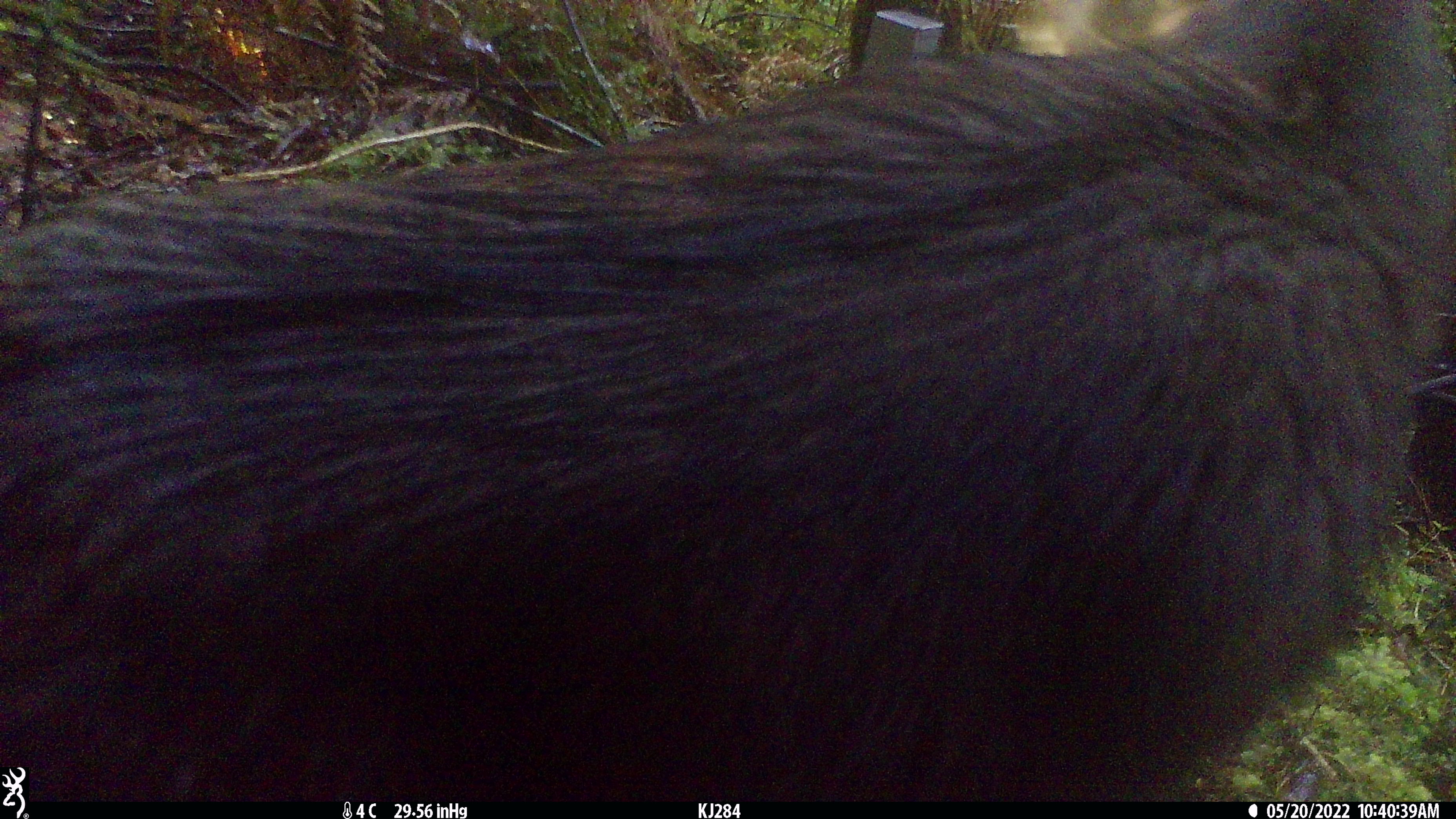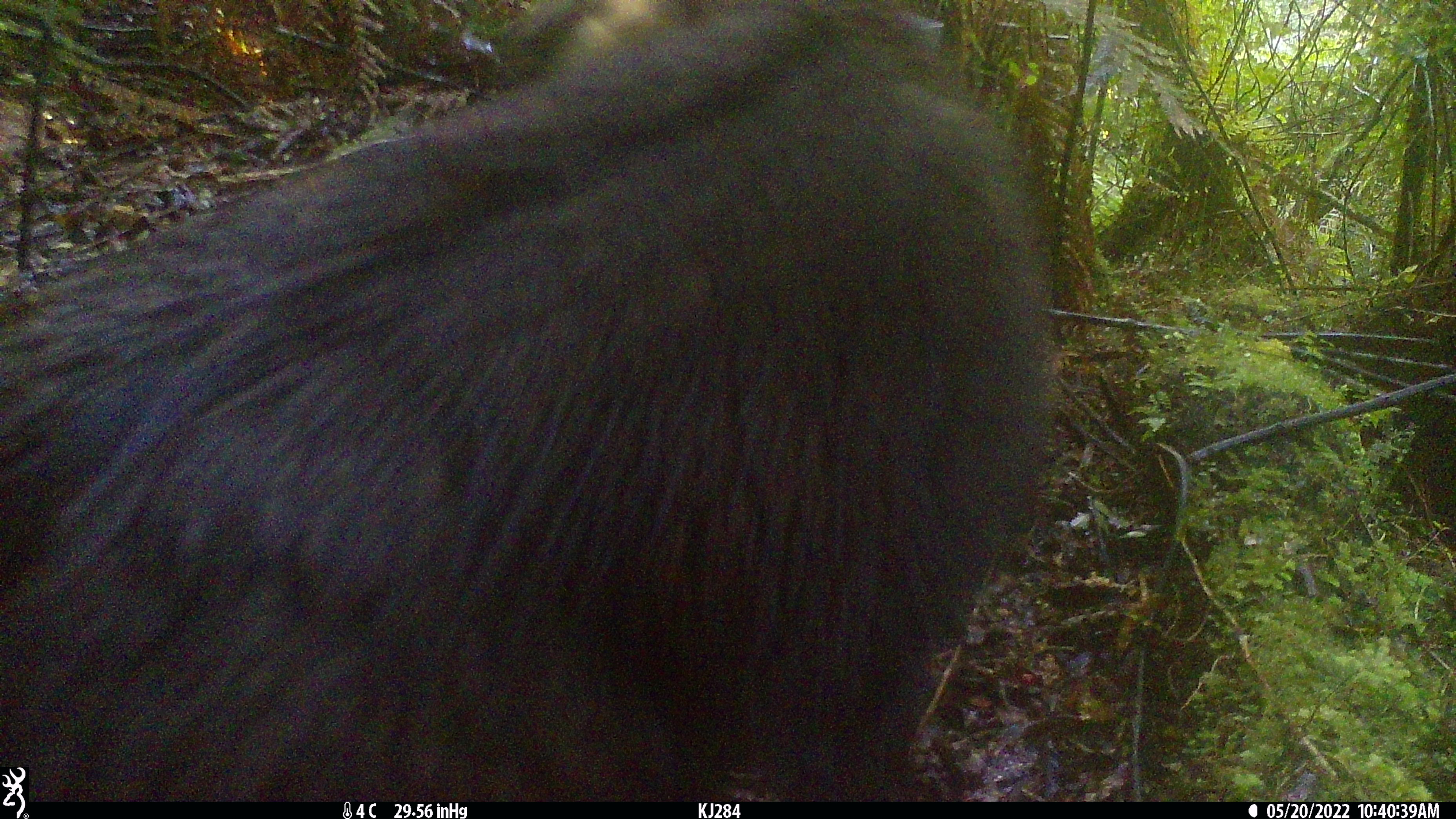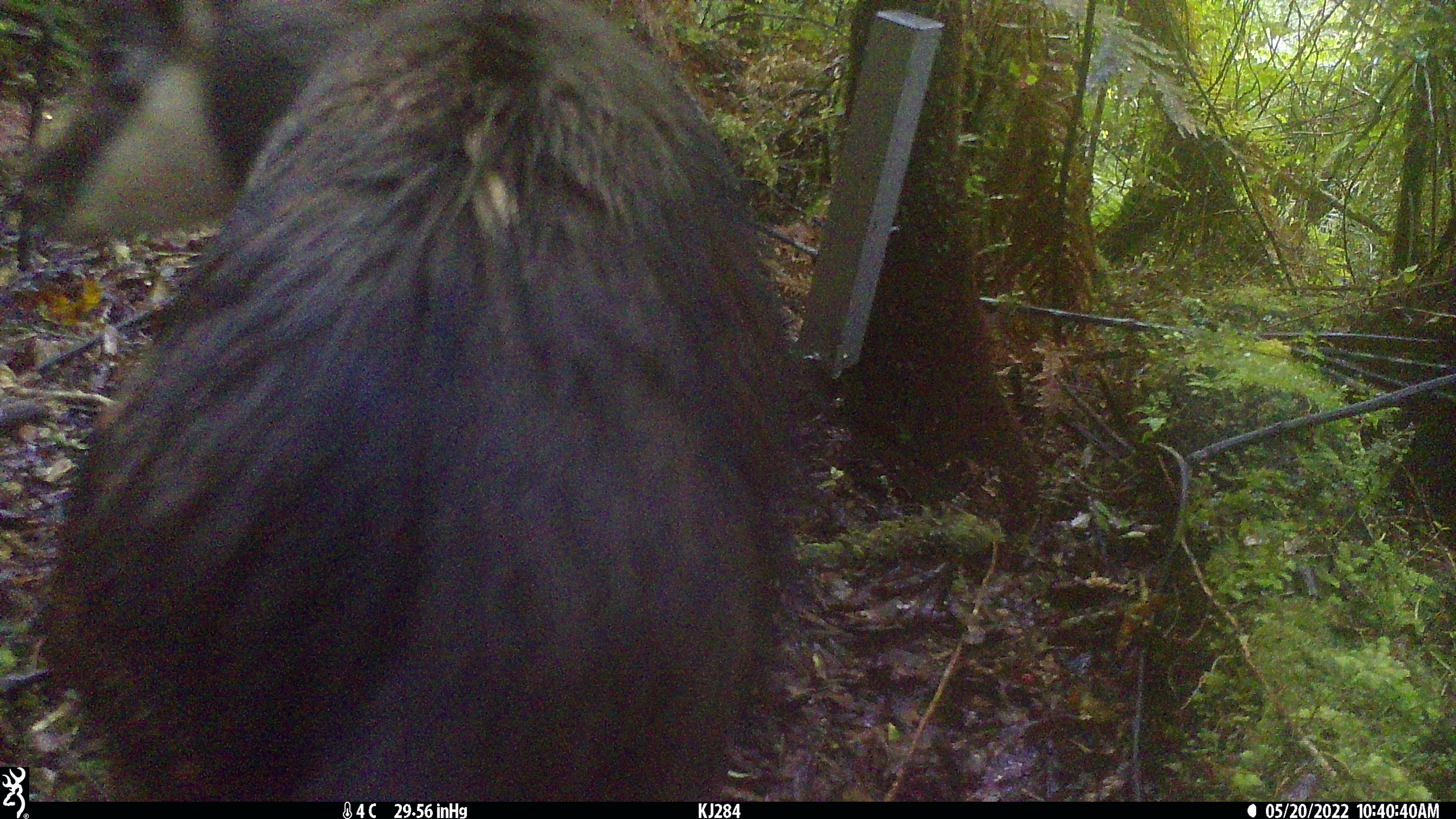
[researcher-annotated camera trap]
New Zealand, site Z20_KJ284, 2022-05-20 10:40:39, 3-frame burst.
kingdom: Animalia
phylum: Chordata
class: Mammalia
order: Artiodactyla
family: Bovidae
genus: Rupicapra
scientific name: Rupicapra rupicapra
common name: alpine chamois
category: chamois